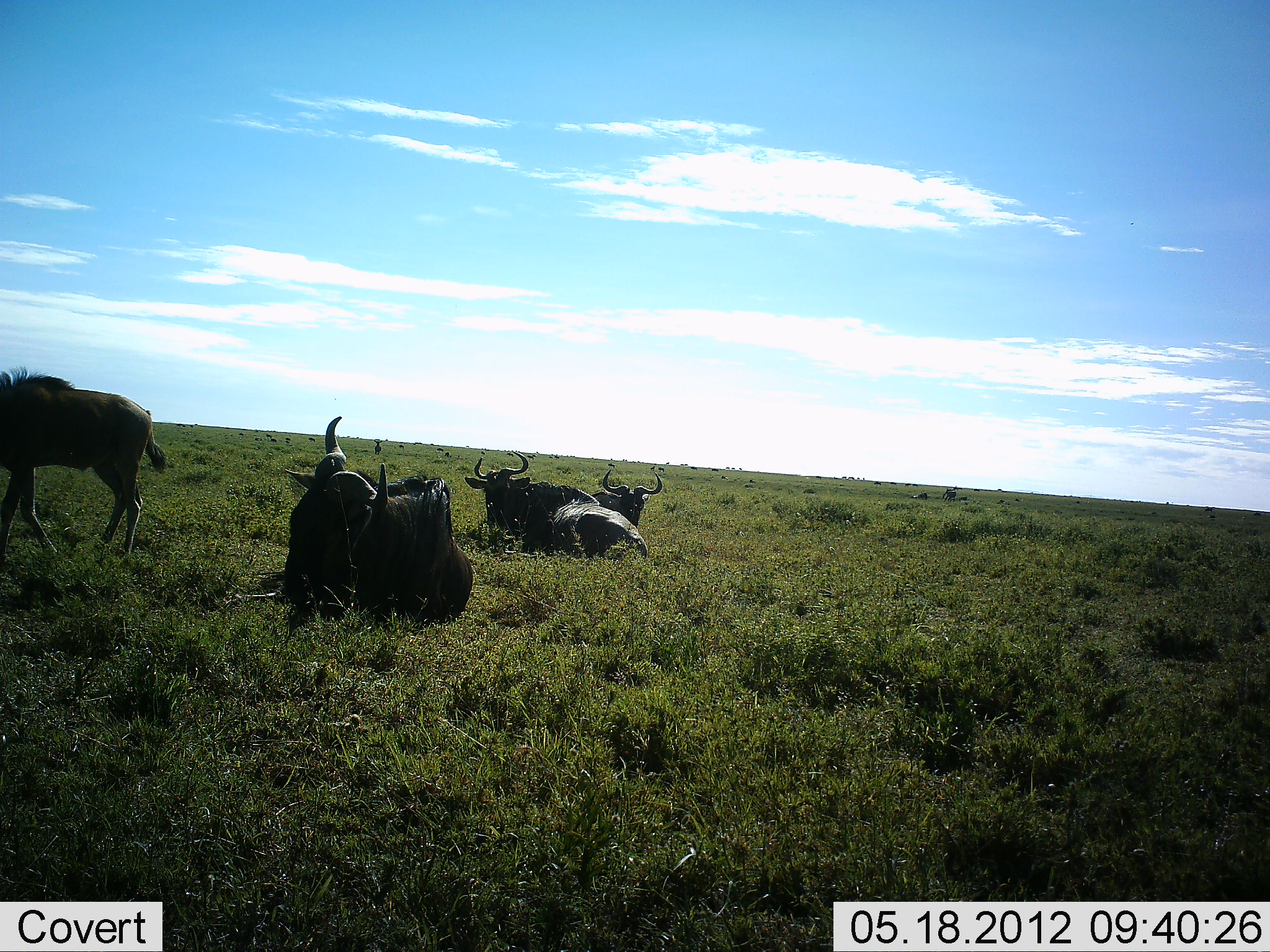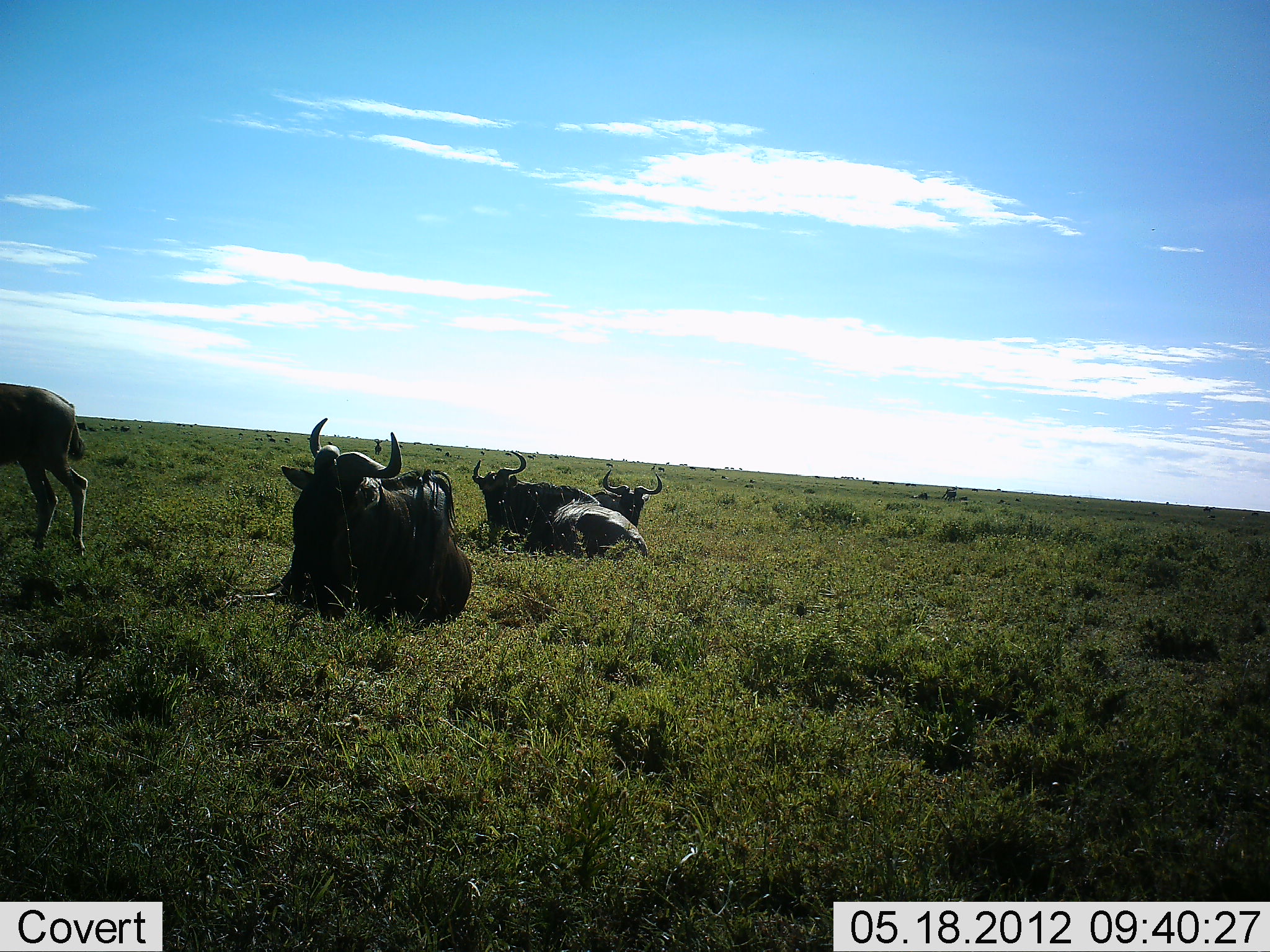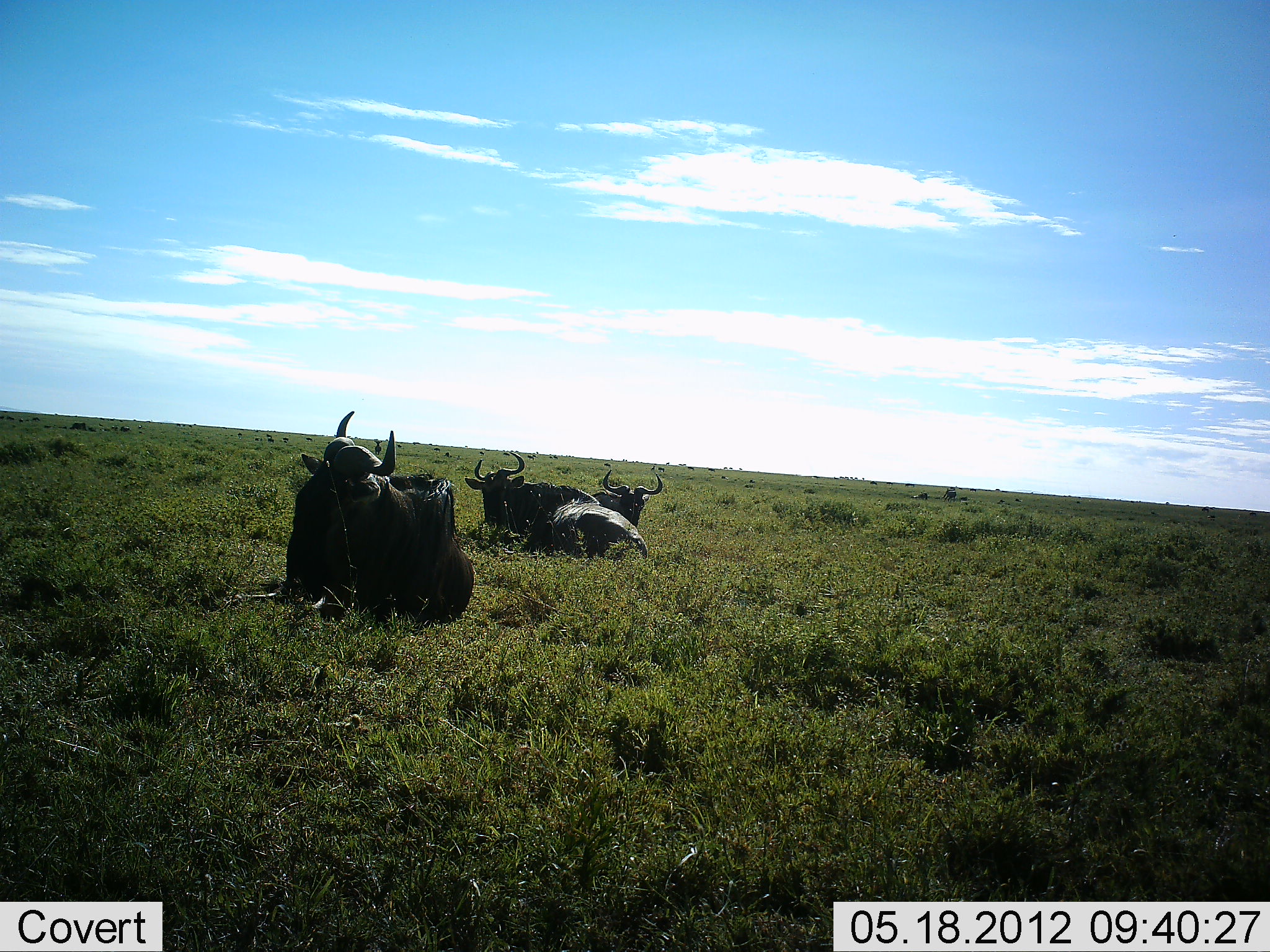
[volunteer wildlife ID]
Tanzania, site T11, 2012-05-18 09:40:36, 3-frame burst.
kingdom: Animalia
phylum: Chordata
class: Mammalia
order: Artiodactyla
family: Bovidae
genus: Connochaetes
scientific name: Connochaetes taurinus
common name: blue wildebeest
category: wildebeest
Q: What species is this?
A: Wildebeest (blue wildebeest) (Connochaetes taurinus).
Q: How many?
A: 4.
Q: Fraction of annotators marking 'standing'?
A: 30%.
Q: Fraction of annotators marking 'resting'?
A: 100%.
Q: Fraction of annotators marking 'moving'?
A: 40%.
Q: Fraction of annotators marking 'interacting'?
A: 10%.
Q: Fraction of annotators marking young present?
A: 10%.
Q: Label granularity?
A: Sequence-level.